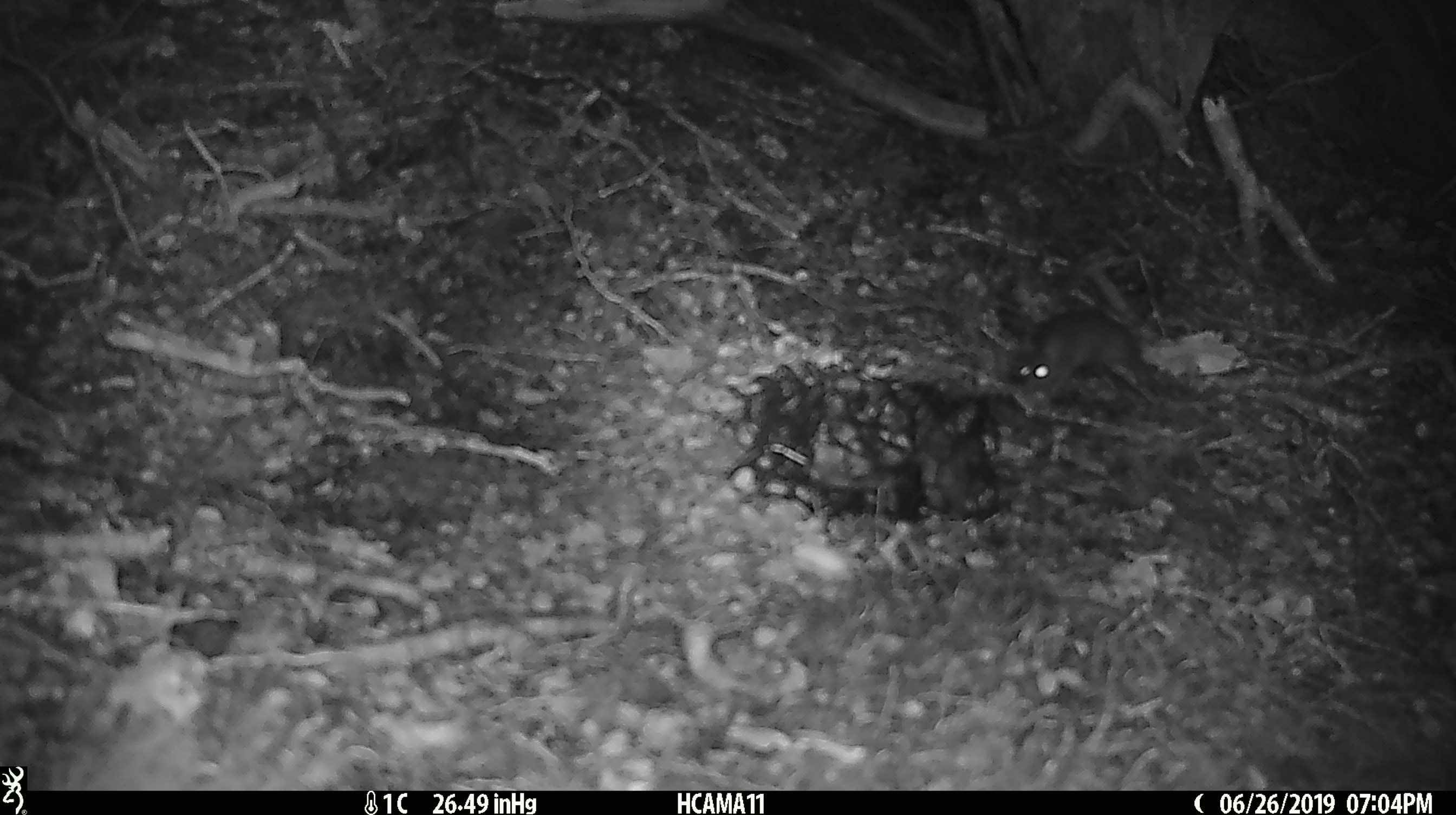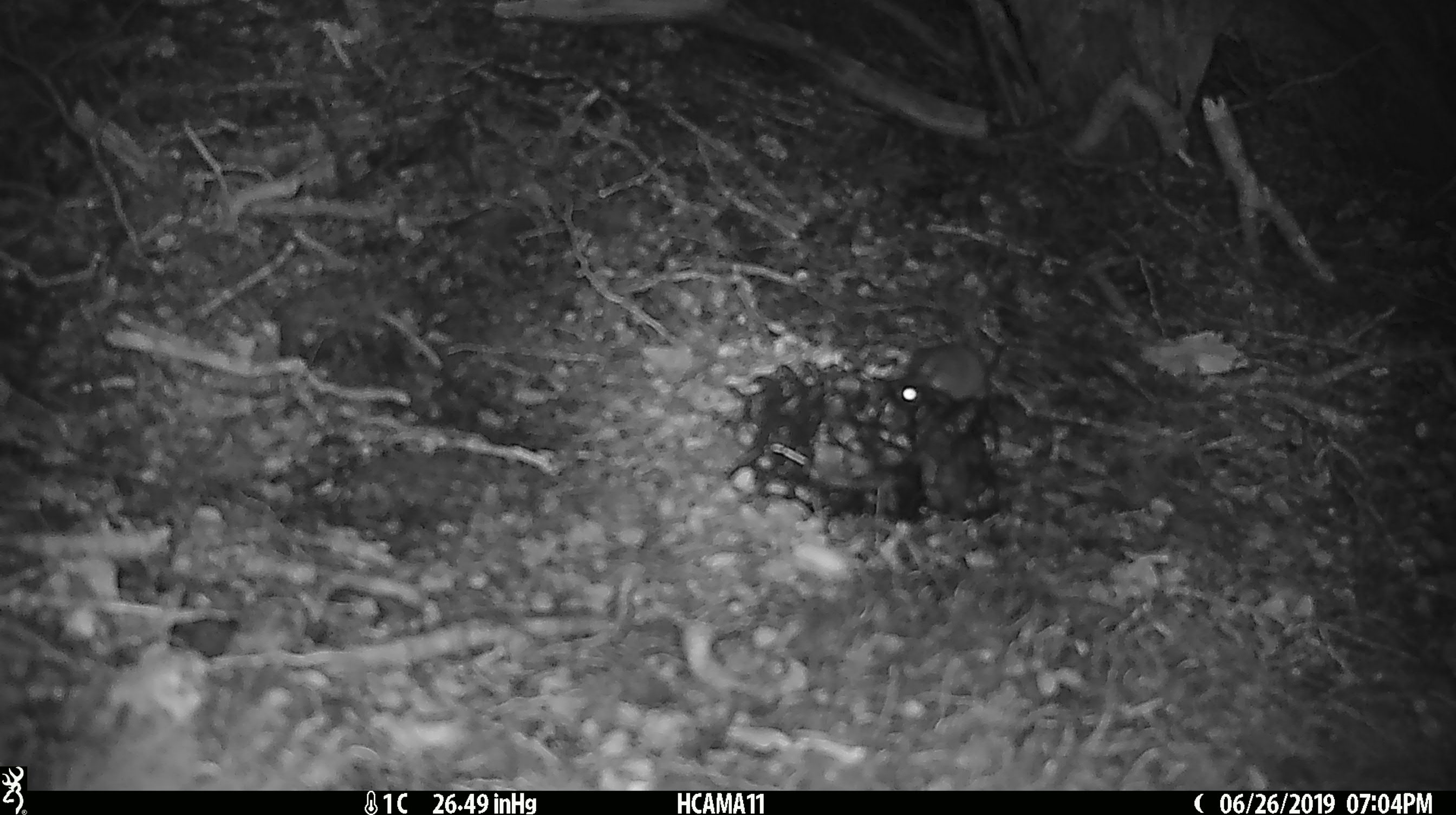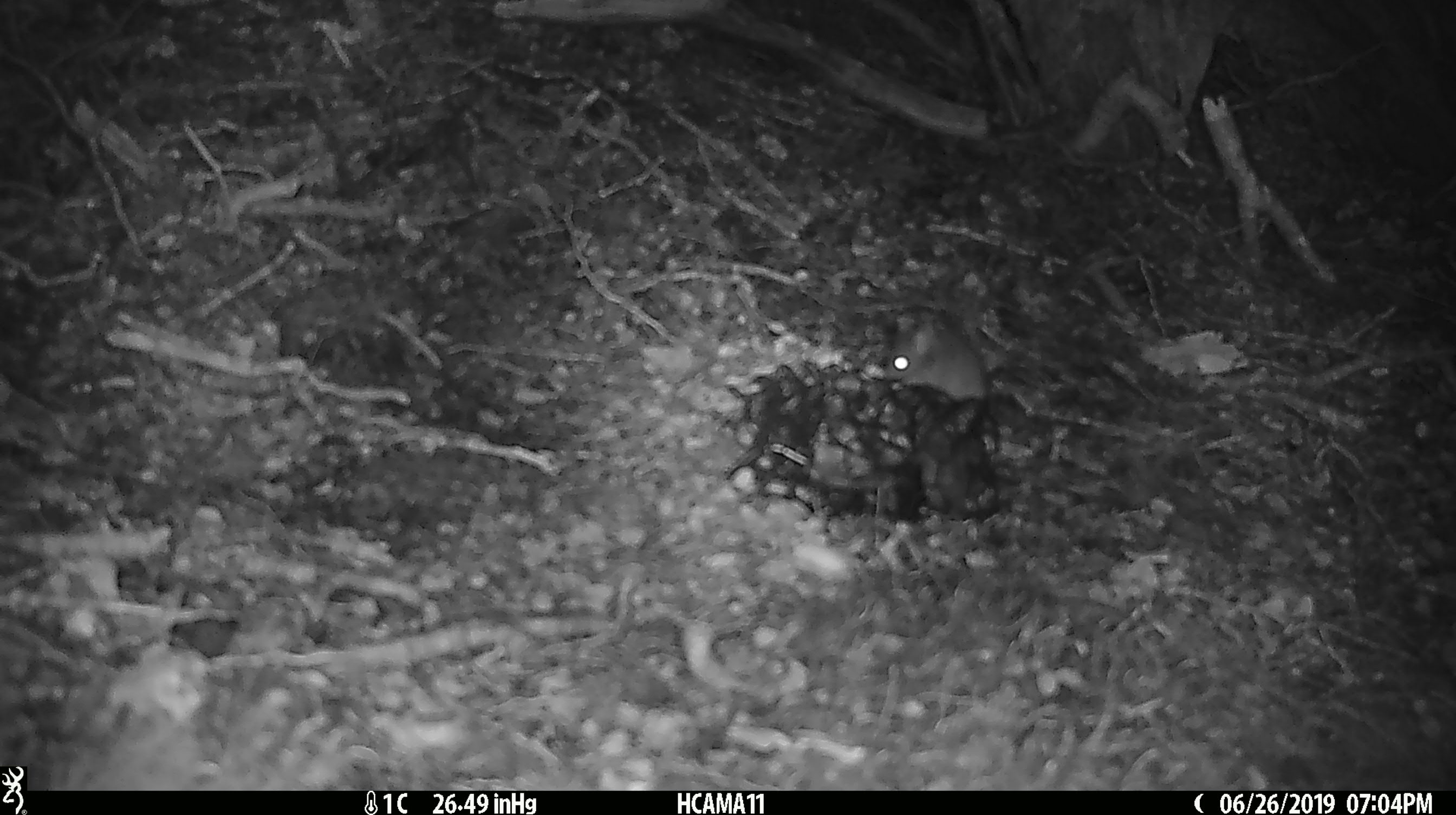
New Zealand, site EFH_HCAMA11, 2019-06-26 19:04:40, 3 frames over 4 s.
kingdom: Animalia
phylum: Chordata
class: Mammalia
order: Rodentia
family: Muridae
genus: Mus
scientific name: Mus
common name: mouse